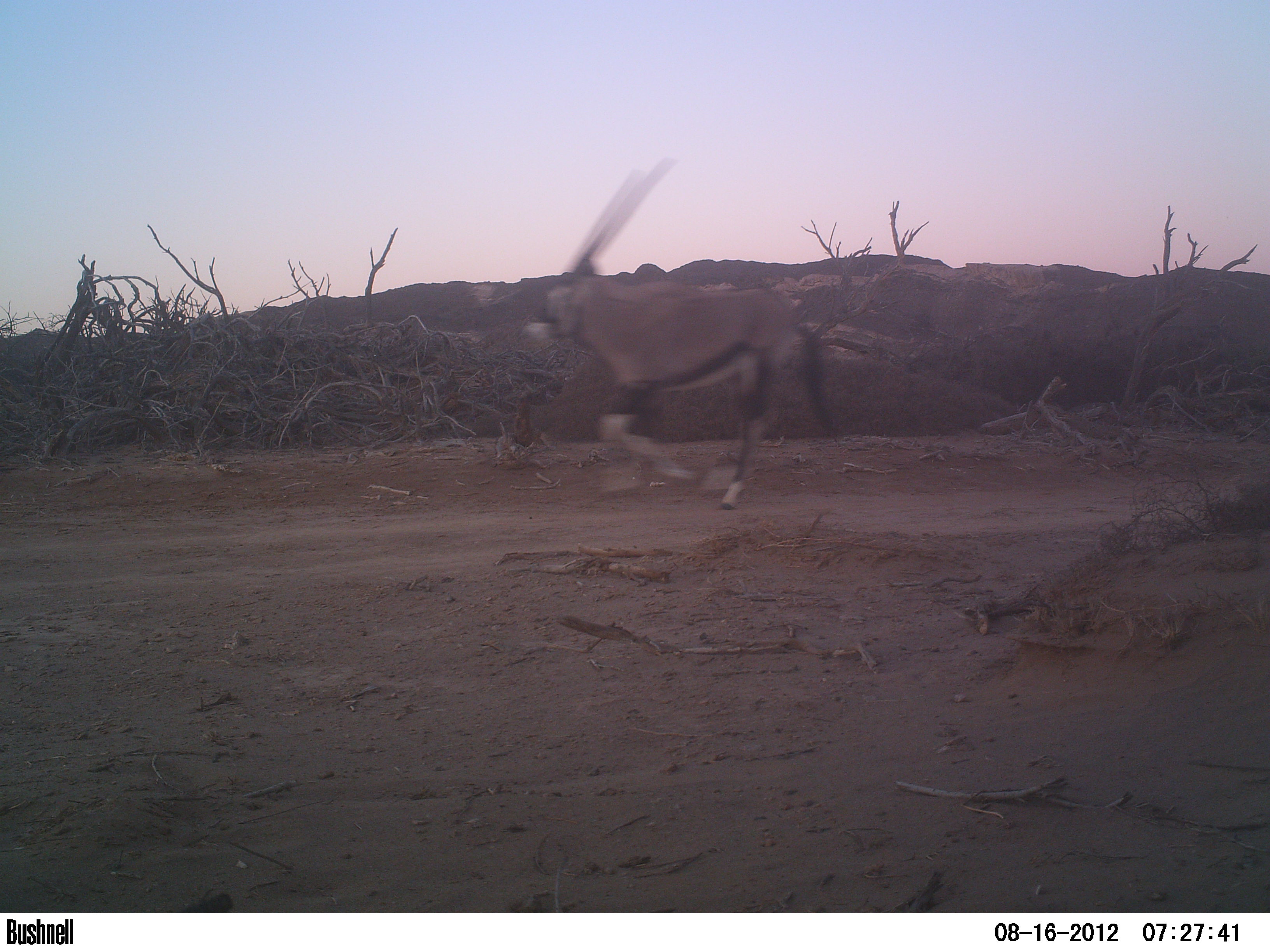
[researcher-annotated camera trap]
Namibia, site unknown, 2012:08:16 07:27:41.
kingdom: Animalia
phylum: Chordata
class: Mammalia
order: Artiodactyla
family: Bovidae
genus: Oryx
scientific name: Oryx gazella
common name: gemsbok